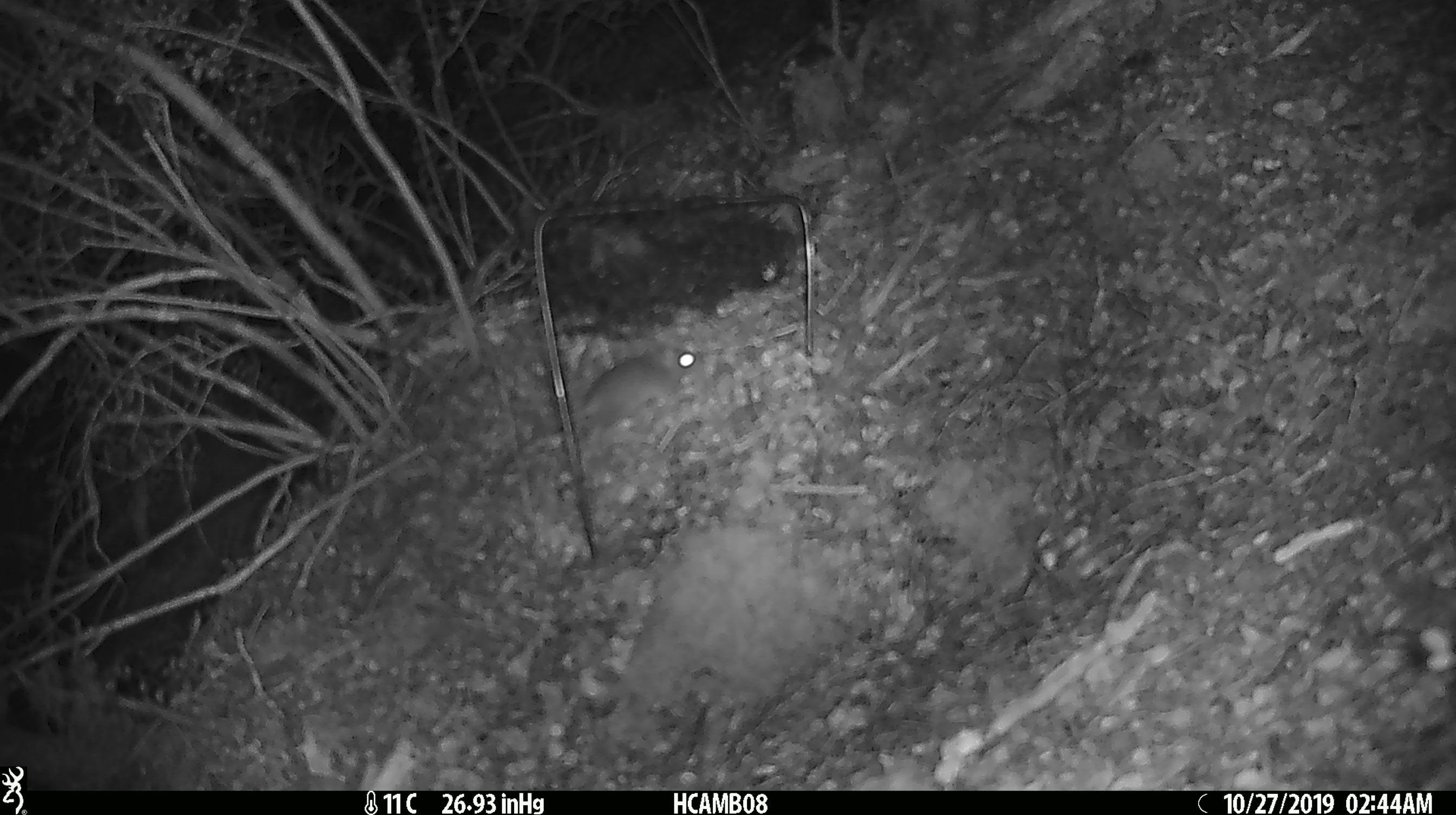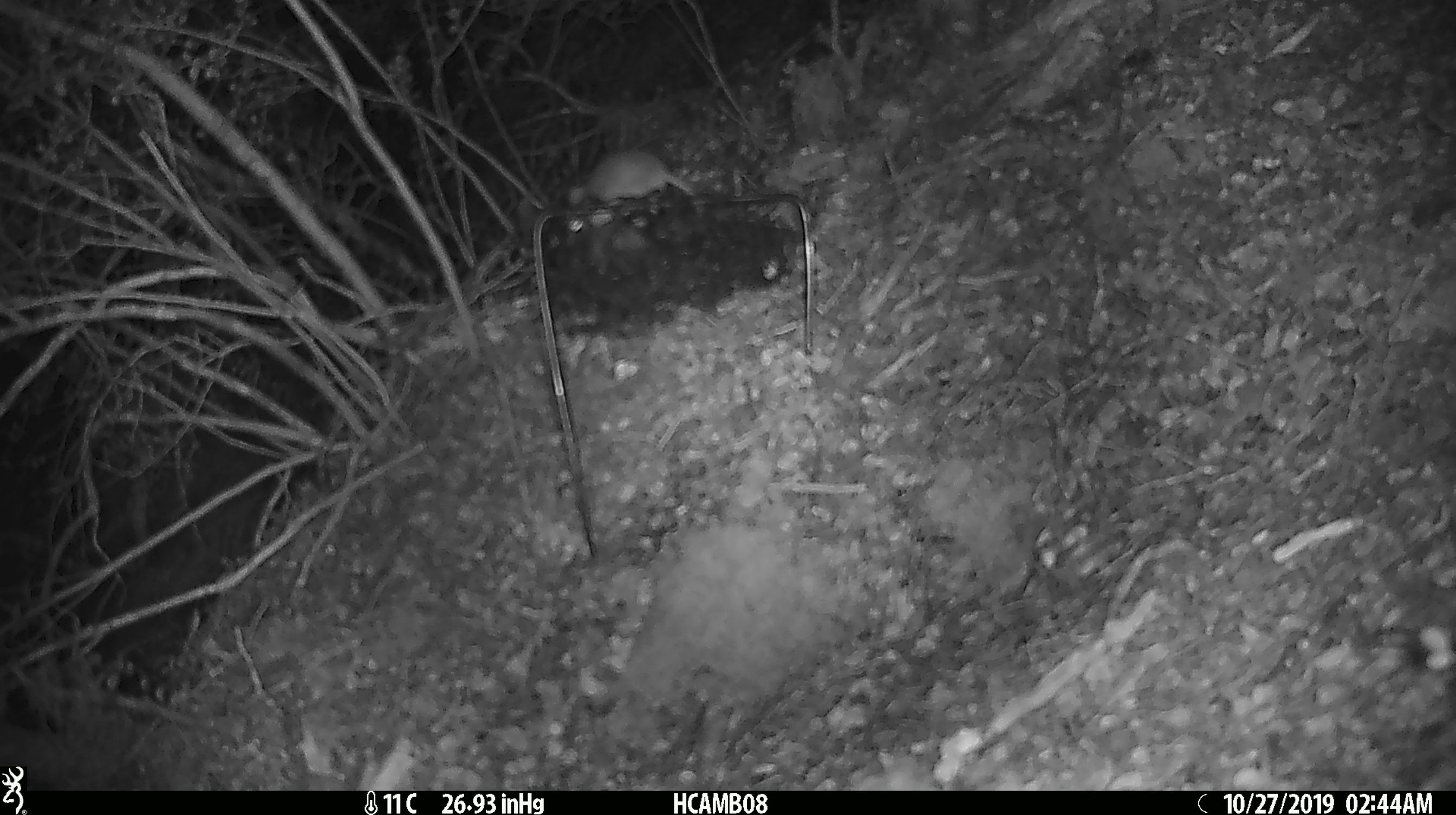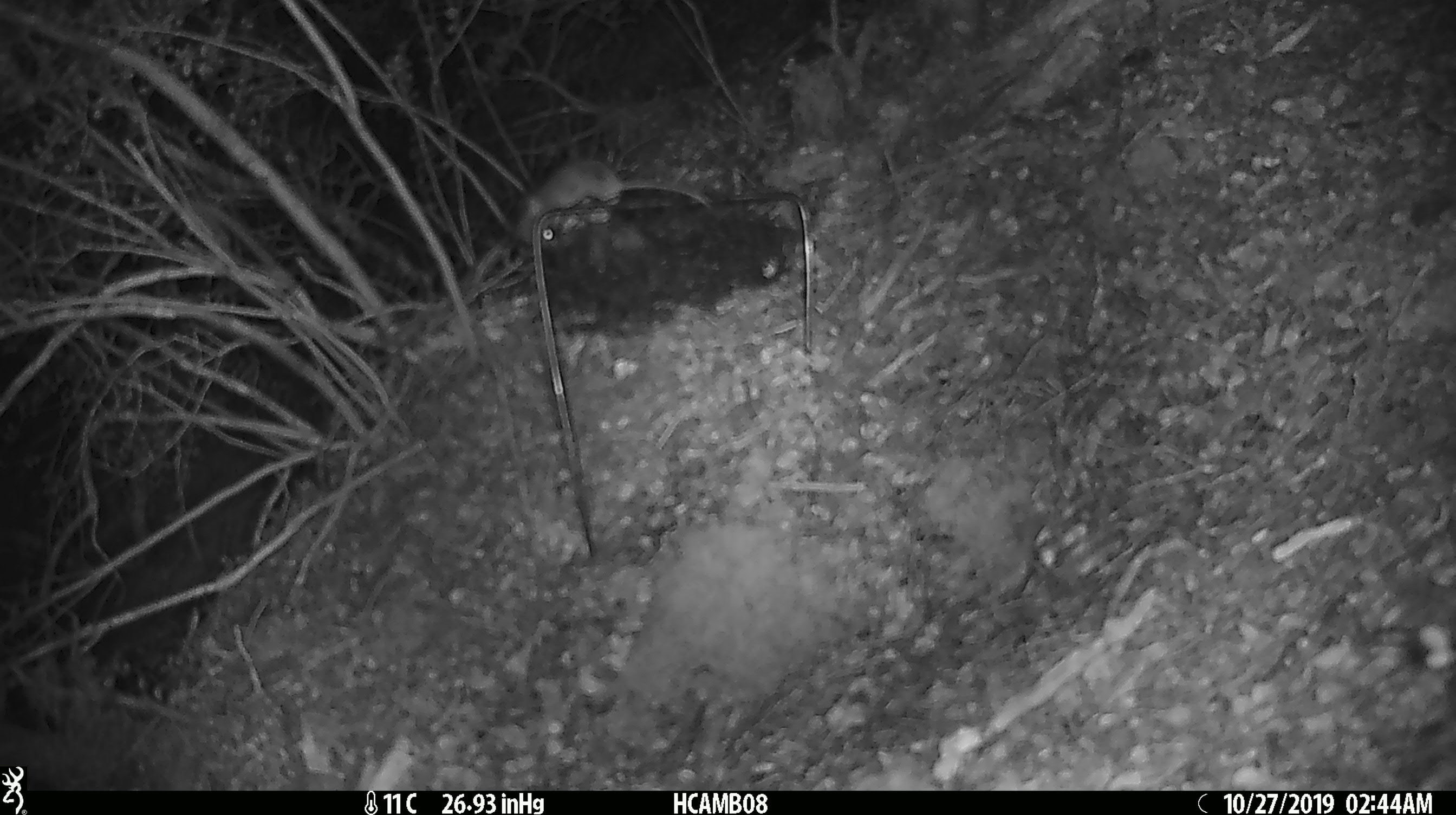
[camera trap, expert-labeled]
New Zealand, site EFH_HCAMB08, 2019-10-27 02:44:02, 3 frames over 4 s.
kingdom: Animalia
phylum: Chordata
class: Mammalia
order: Rodentia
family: Muridae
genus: Mus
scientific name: Mus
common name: mouse